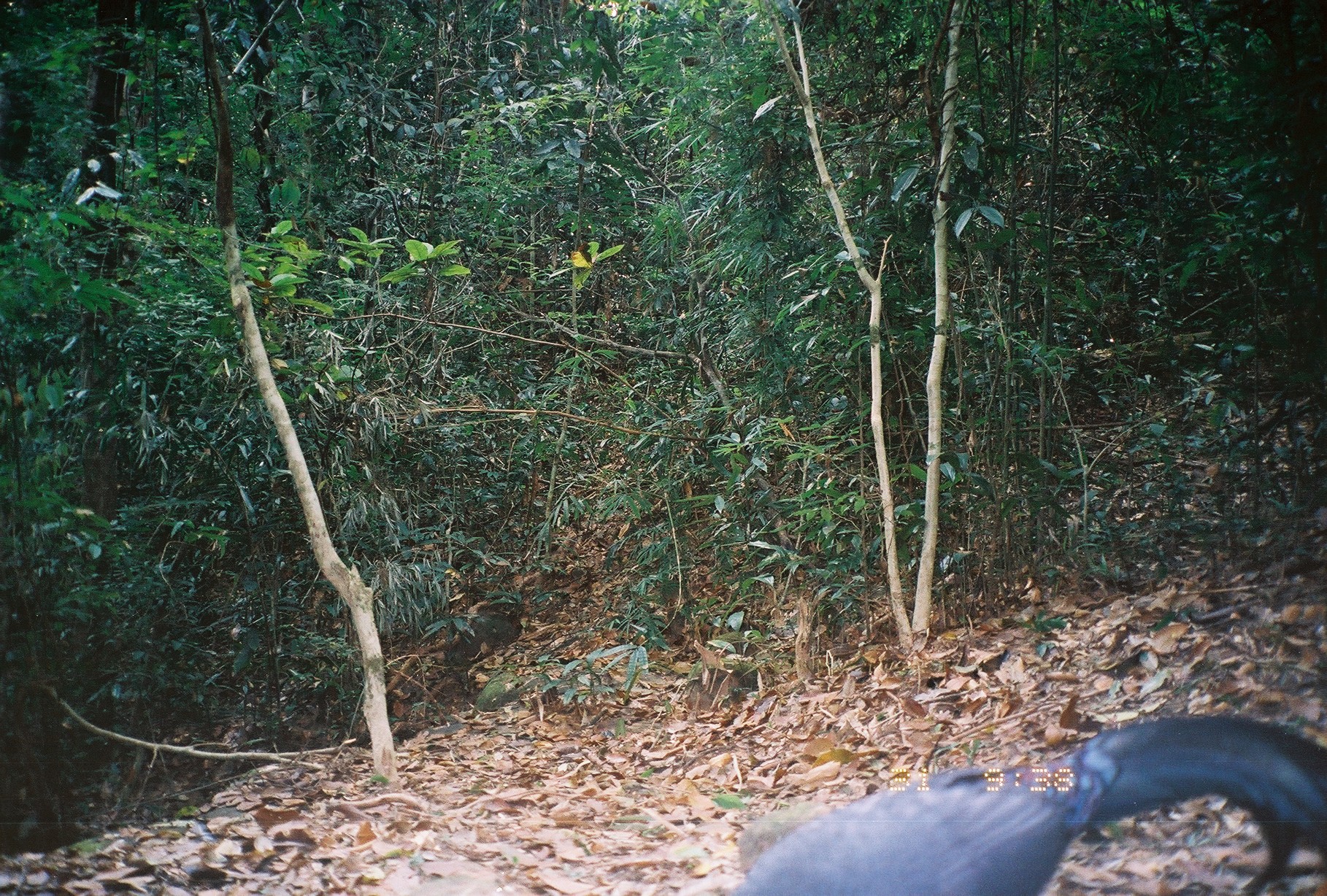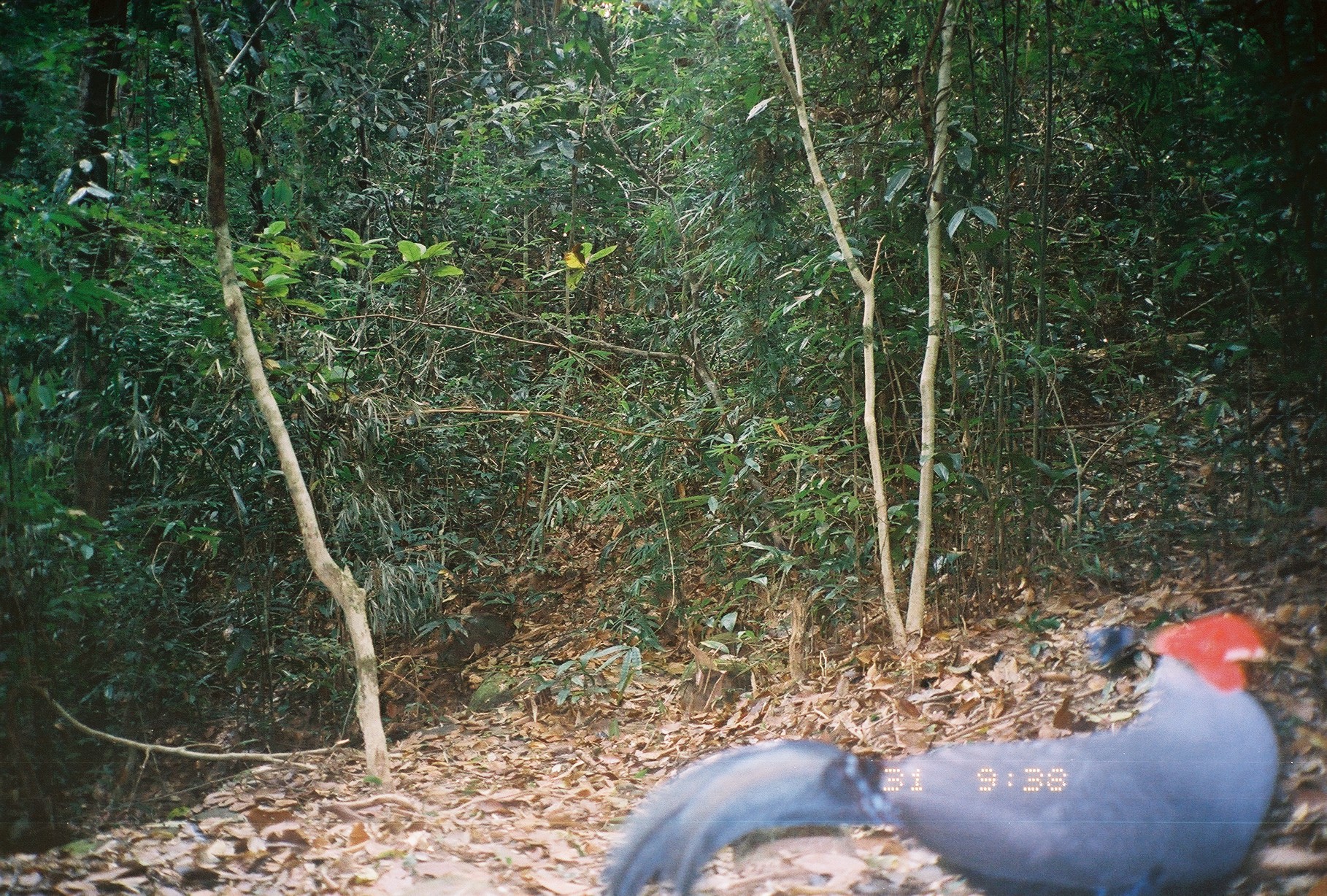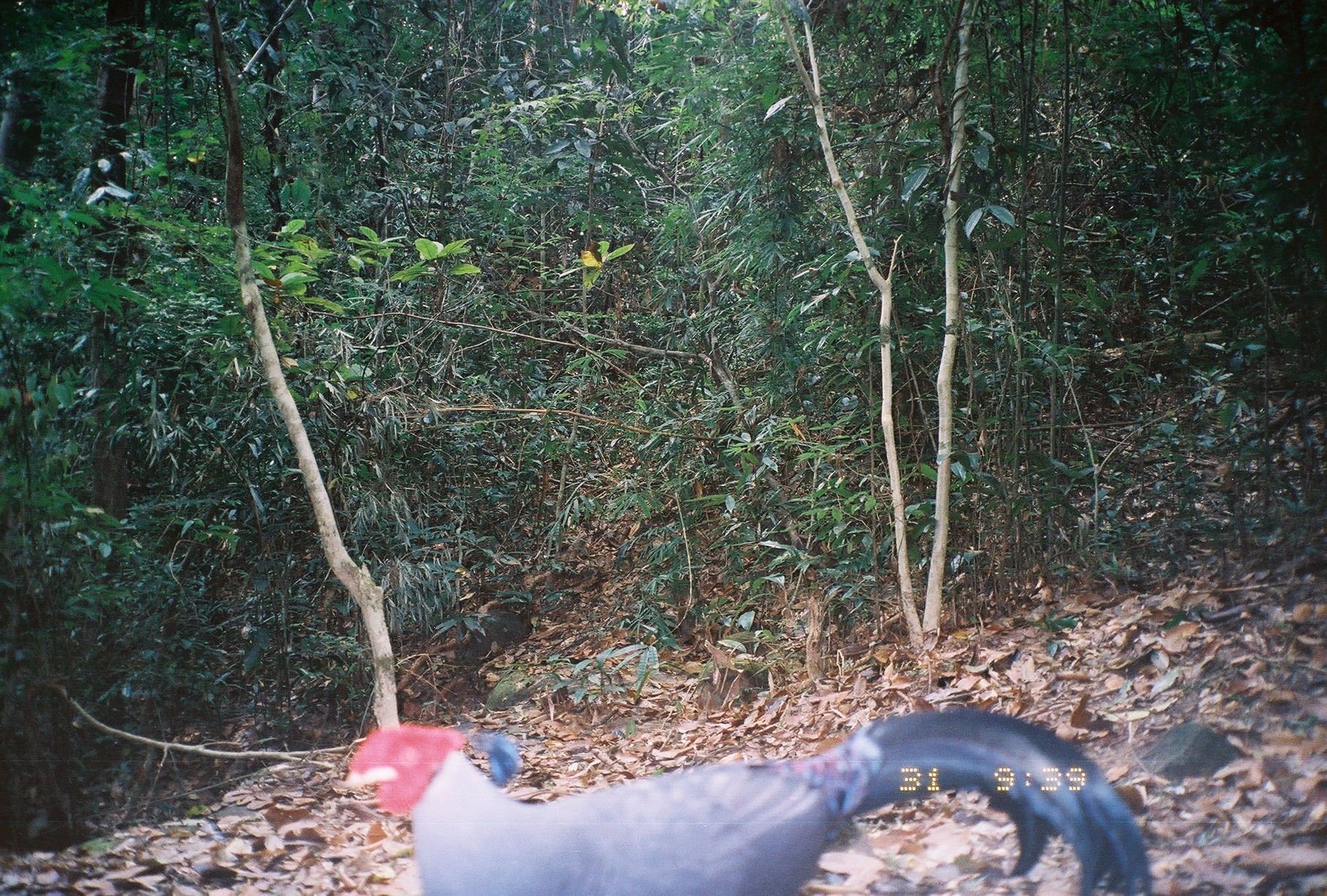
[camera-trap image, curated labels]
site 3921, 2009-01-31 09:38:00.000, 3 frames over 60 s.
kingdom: Animalia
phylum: Chordata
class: Aves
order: Galliformes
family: Phasianidae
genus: Lophura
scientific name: Lophura diardi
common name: siamese fireback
Lophura diardi (siamese fireback), count 1.